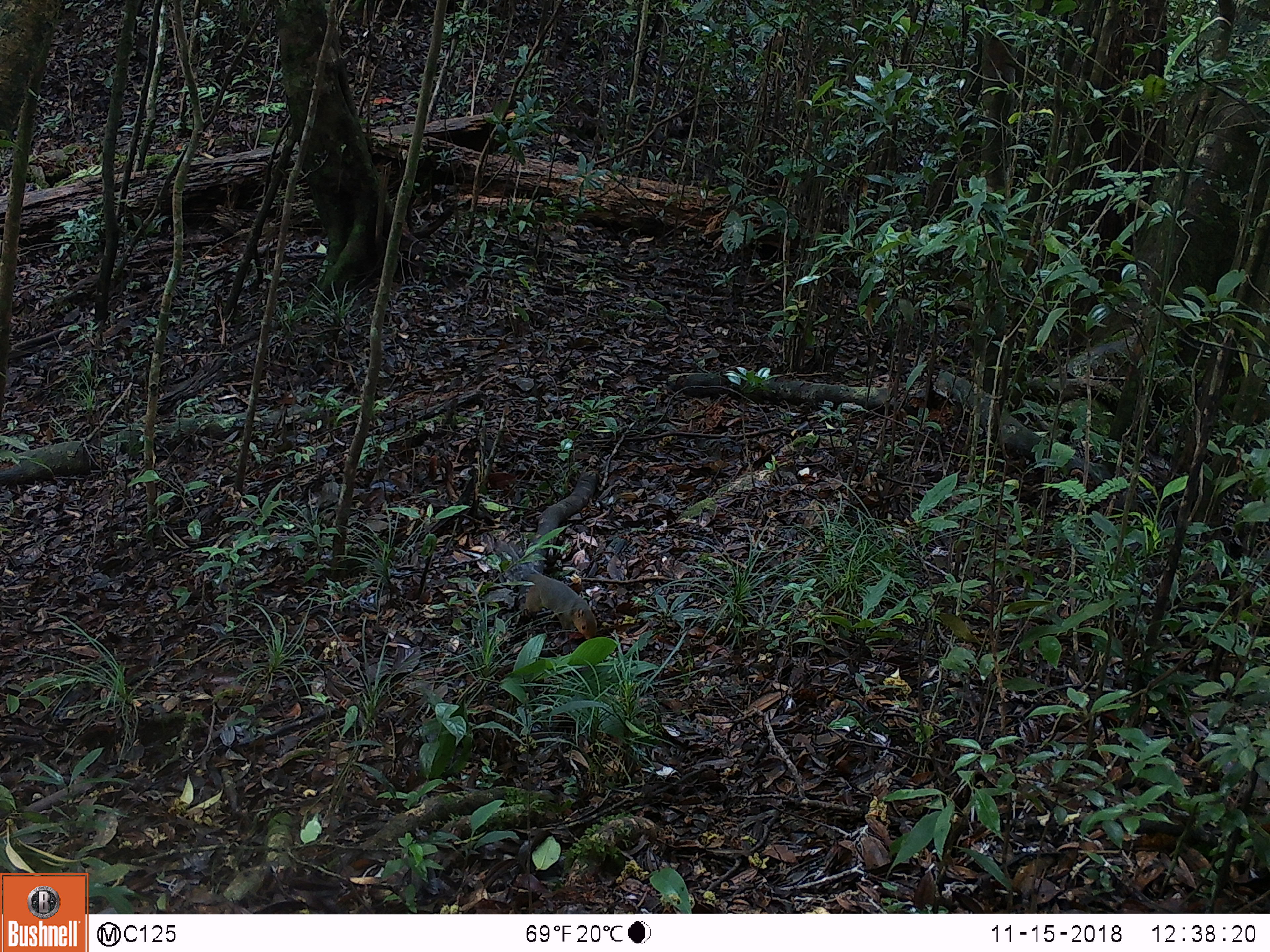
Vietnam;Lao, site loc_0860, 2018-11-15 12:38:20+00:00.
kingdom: Animalia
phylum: Chordata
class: Mammalia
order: Rodentia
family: Sciuridae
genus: Dremomys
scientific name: Dremomys rufigenis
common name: red-cheeked squirrel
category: red cheeked squirrel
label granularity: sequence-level